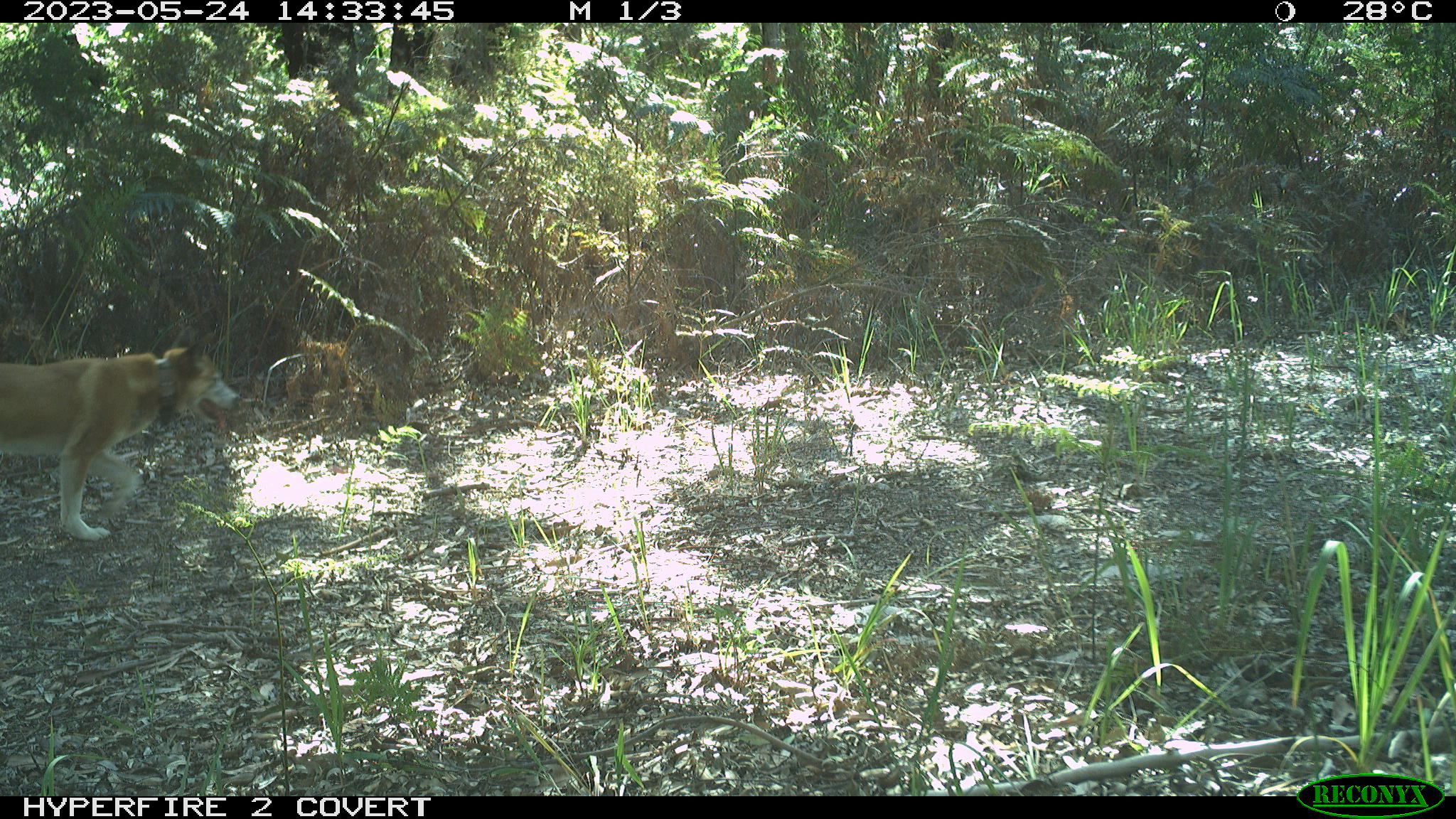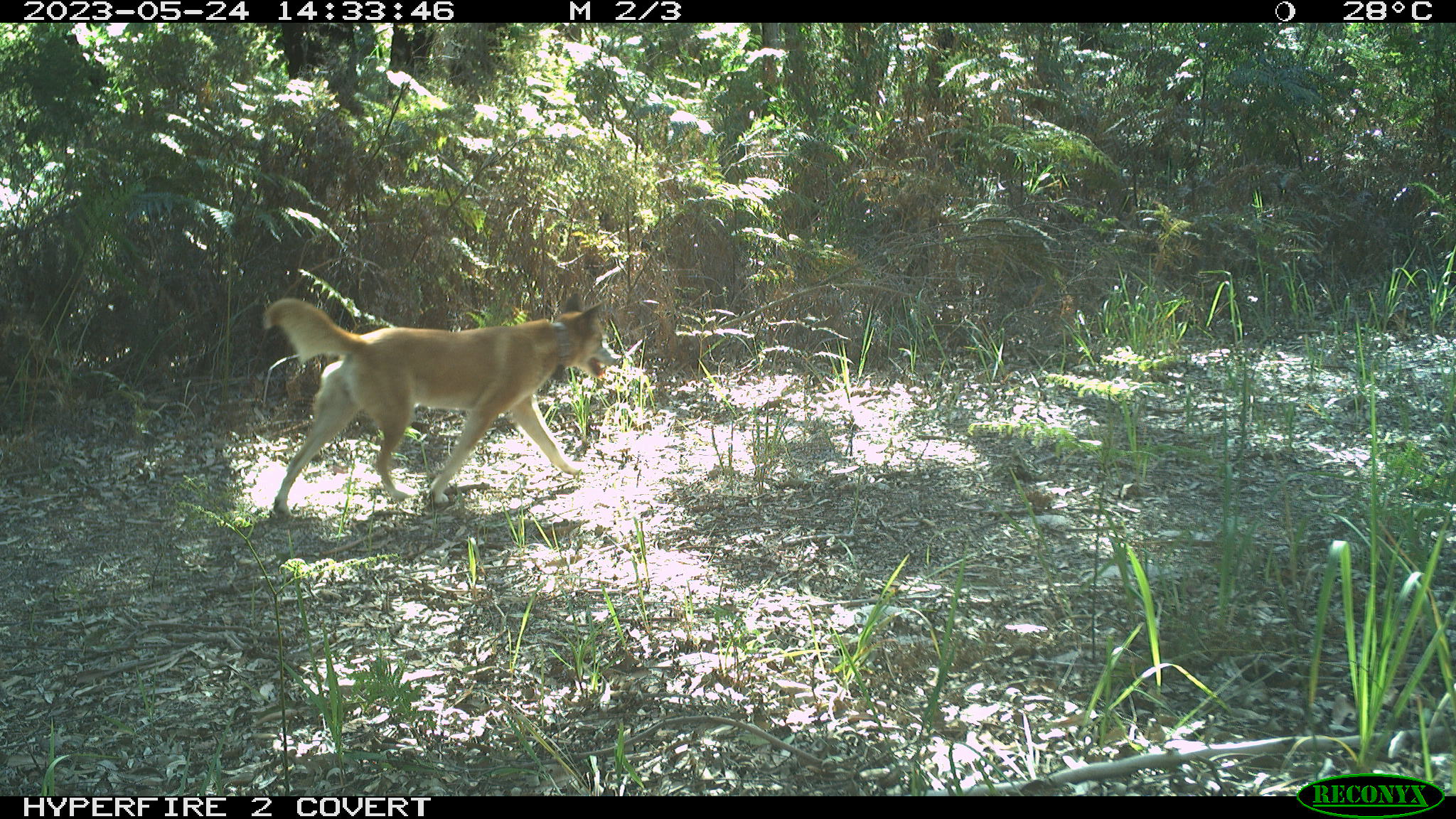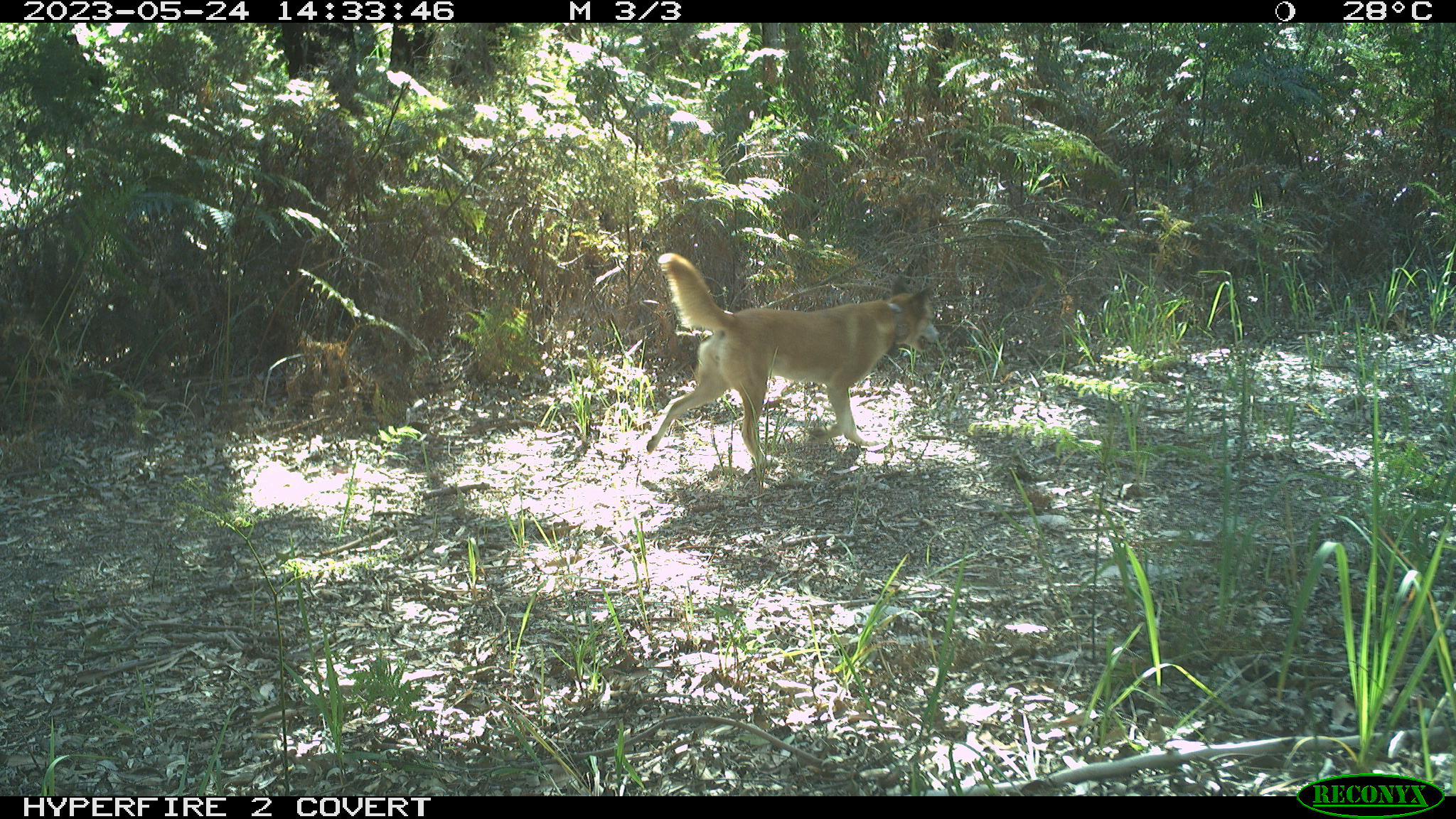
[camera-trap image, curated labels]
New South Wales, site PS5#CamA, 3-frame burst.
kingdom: Animalia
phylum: Chordata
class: Mammalia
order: Carnivora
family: Canidae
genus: Canis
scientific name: Canis familiaris dingo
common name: dingo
Dingo (Canis familiaris dingo).